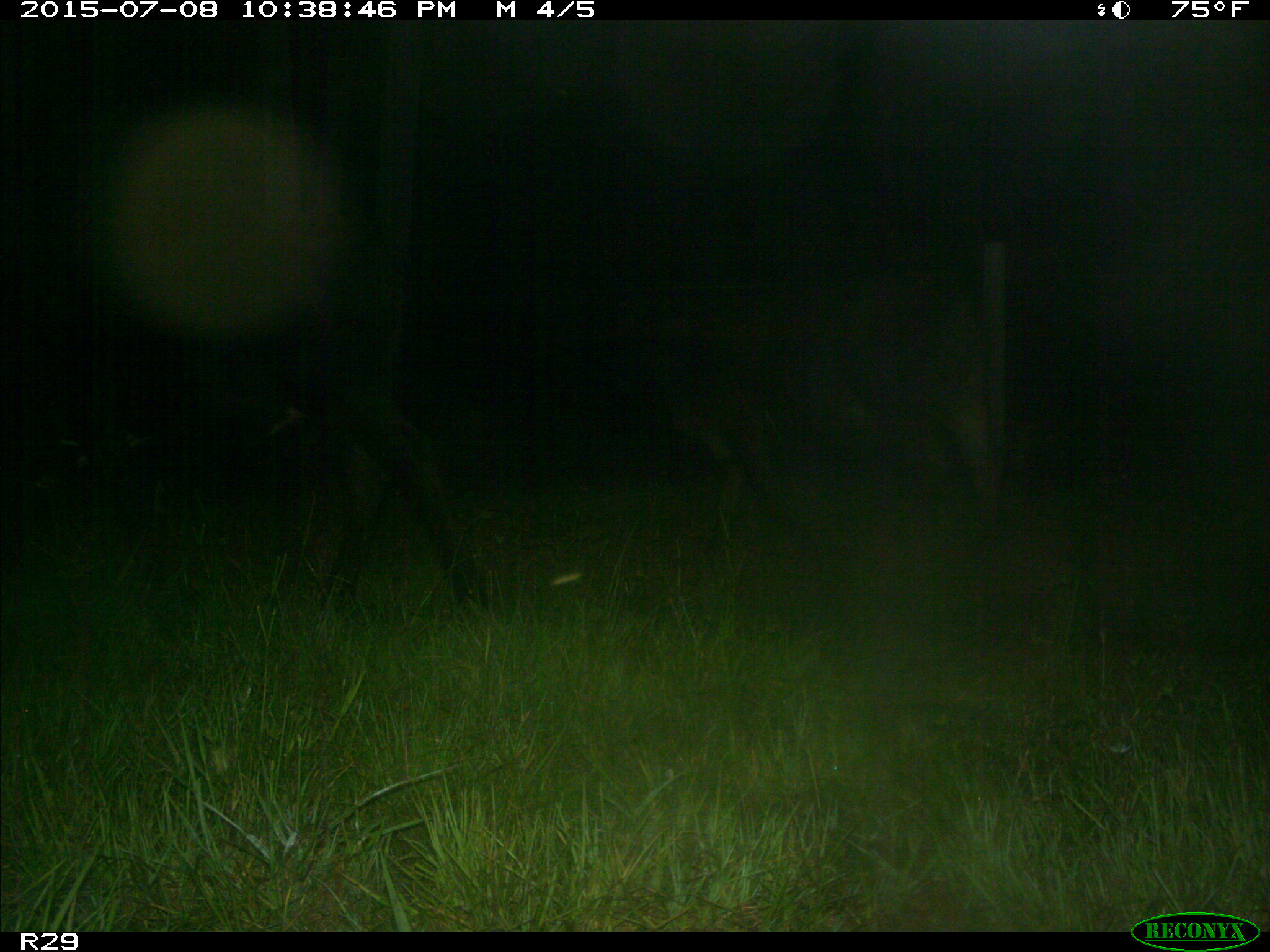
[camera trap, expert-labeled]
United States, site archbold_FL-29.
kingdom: Animalia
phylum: Chordata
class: Mammalia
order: Artiodactyla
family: Bovidae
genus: Bos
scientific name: Bos taurus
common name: domestic cow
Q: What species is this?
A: Bos taurus (domestic cow).